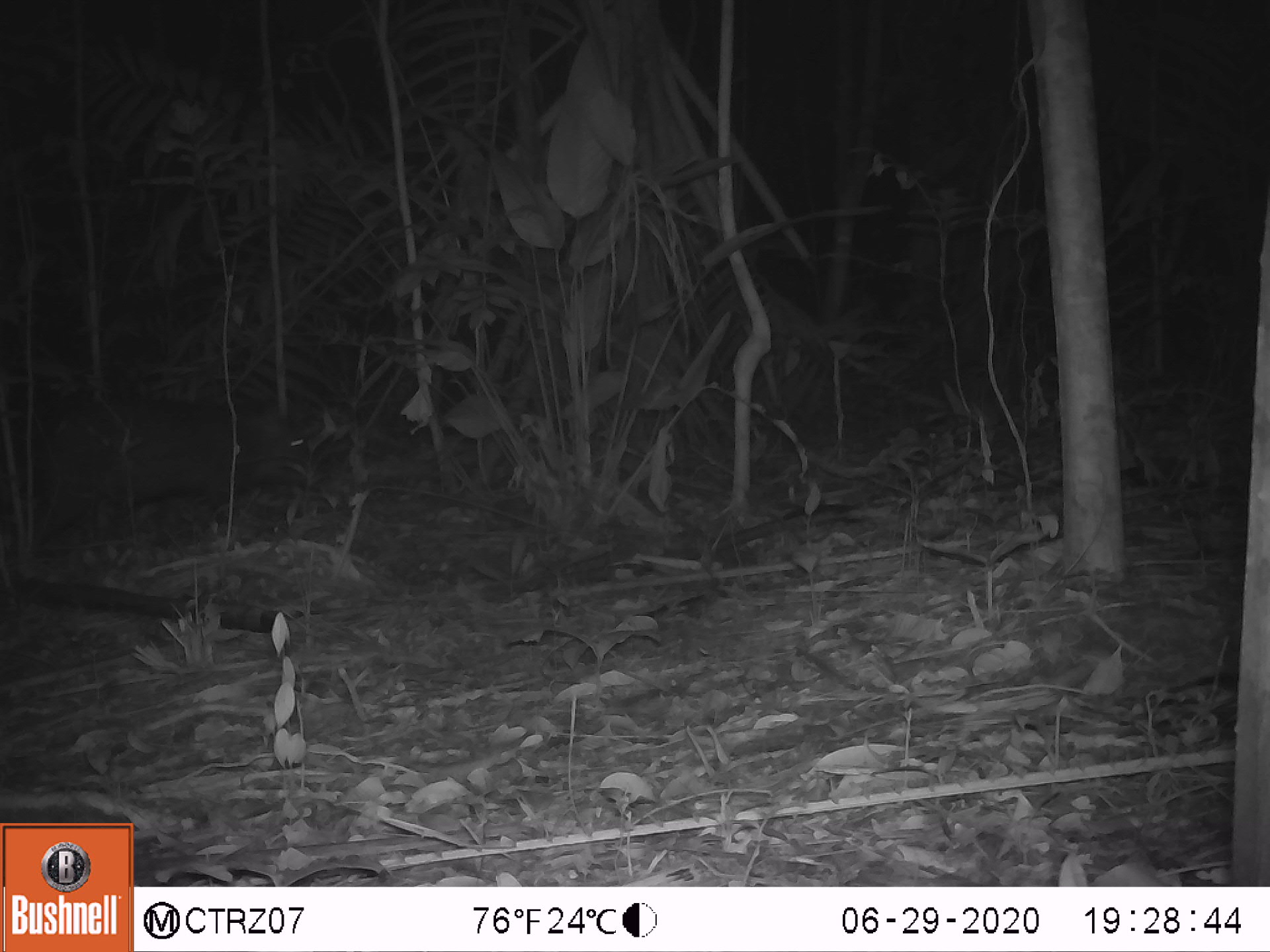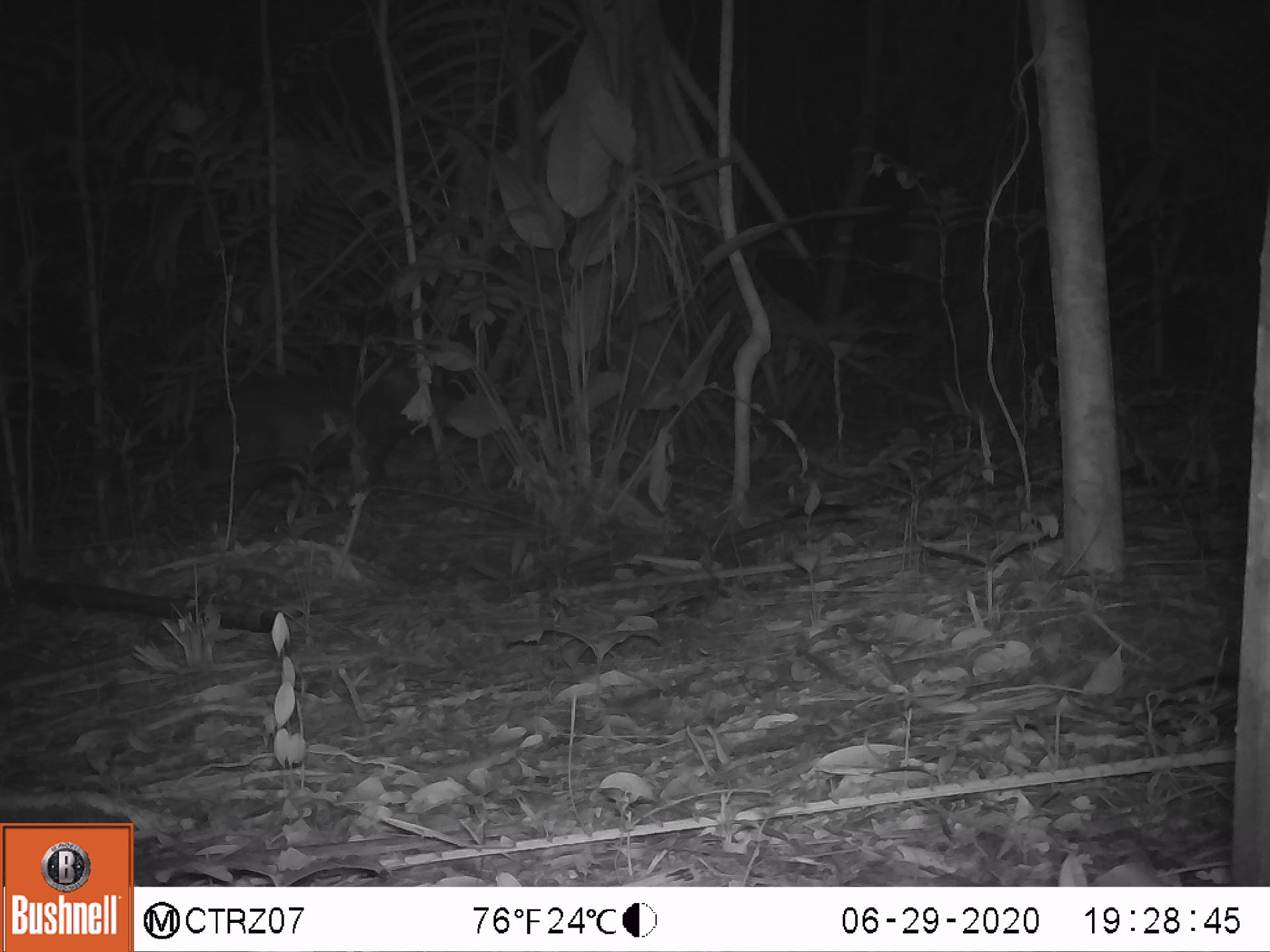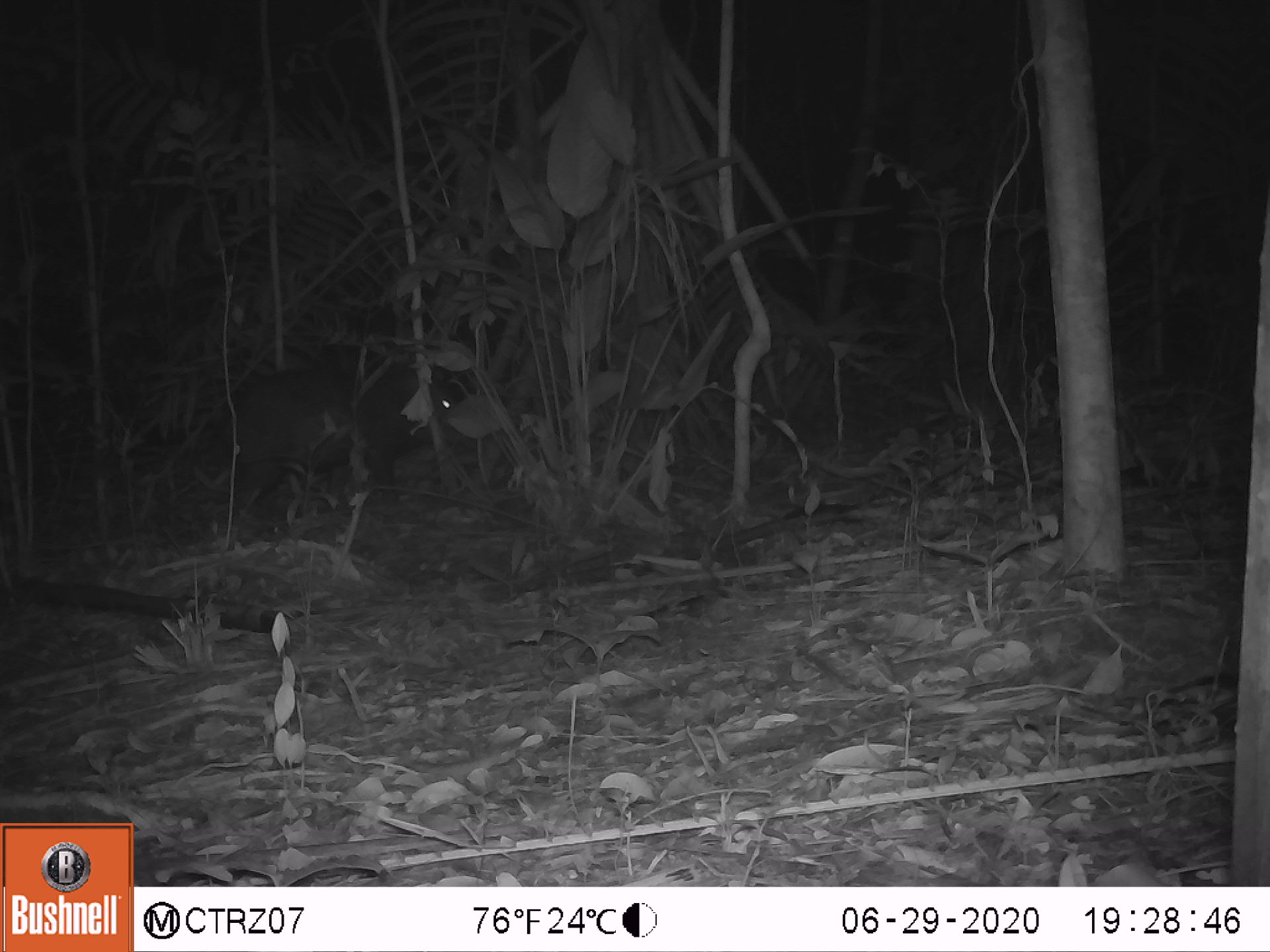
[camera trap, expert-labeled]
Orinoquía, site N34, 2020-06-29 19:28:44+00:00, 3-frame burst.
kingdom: Animalia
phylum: Chordata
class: Mammalia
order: Artiodactyla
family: Tayassuidae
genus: Pecari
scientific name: Pecari tajacu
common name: collared peccary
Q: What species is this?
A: Collared peccary (Pecari tajacu).